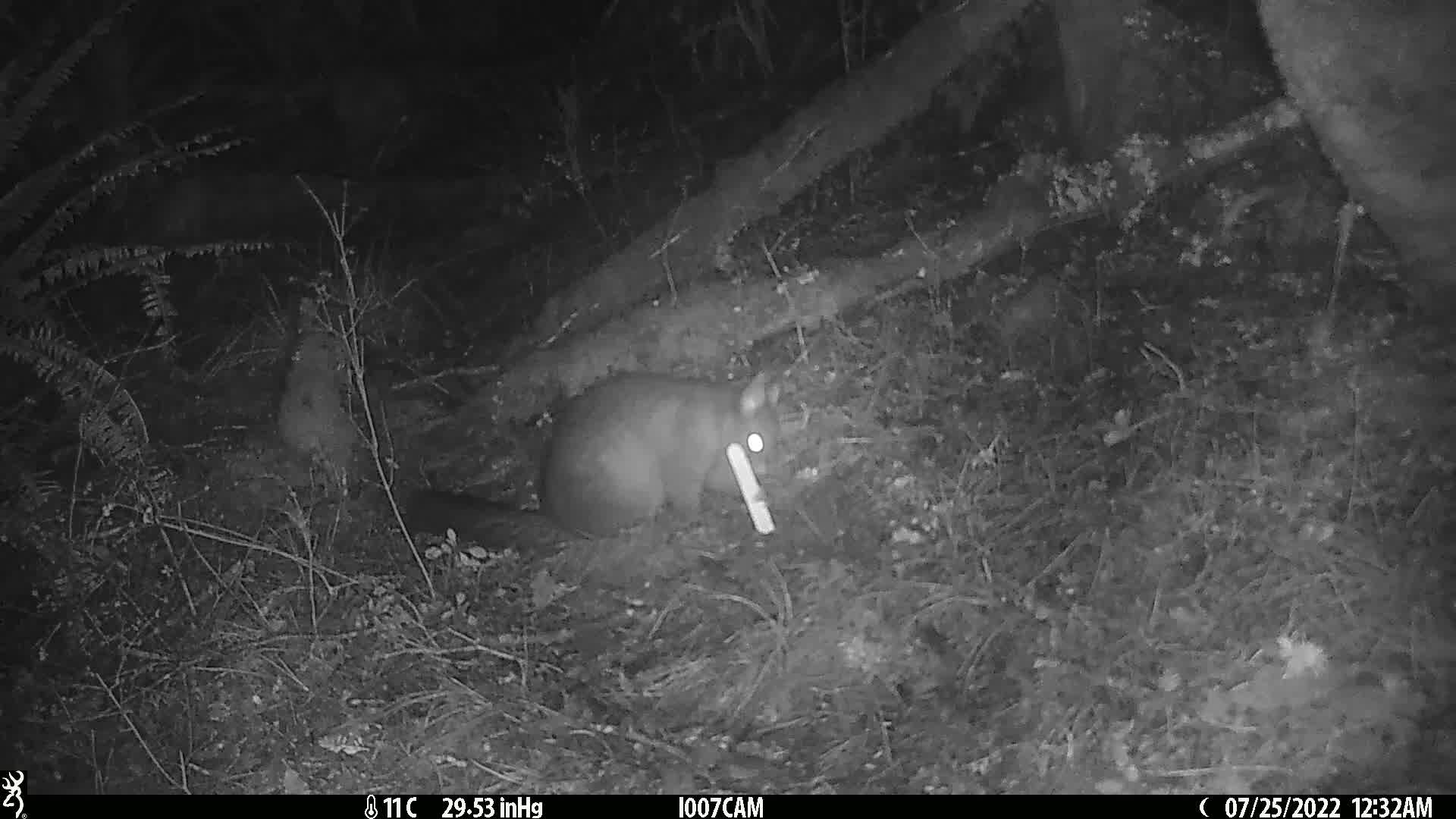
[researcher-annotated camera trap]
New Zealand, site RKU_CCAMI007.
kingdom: Animalia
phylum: Chordata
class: Mammalia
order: Diprotodontia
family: Phalangeridae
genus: Trichosurus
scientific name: Trichosurus vulpecula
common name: common brushtail possum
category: possum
Possum (common brushtail possum) (Trichosurus vulpecula).